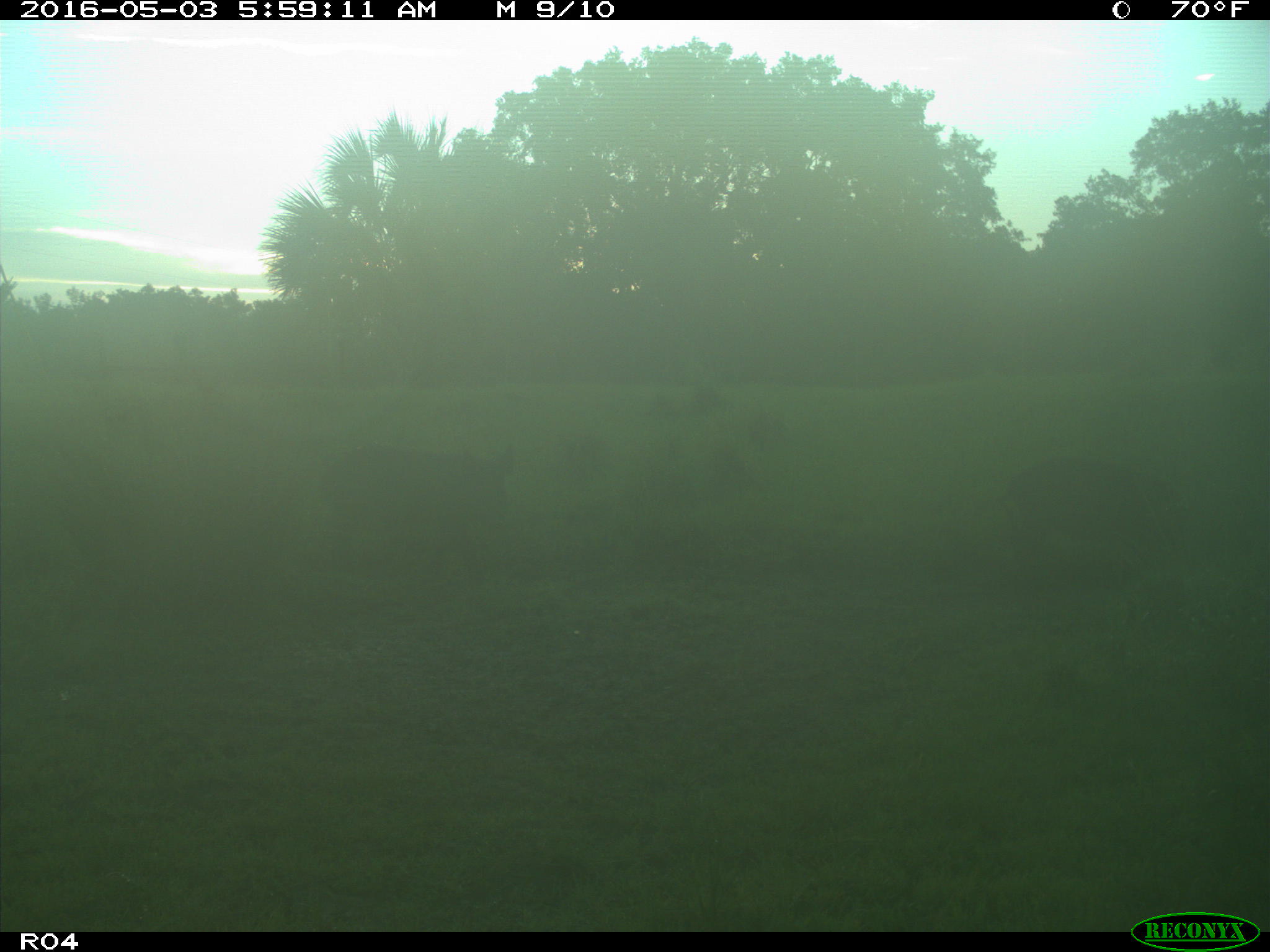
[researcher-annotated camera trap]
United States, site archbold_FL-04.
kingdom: Animalia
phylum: Chordata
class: Mammalia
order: Artiodactyla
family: Suidae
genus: Sus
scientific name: Sus scrofa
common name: wild boar